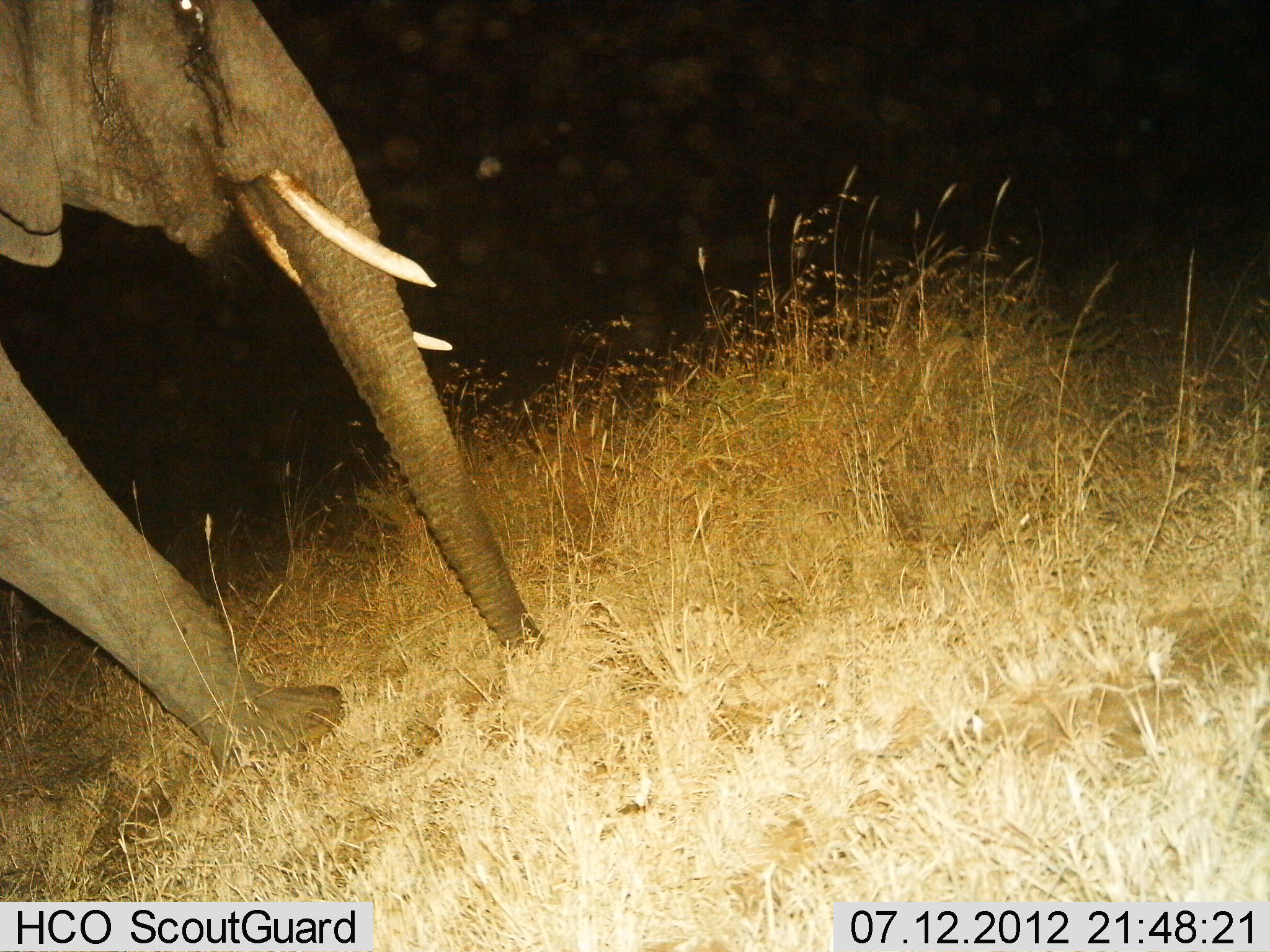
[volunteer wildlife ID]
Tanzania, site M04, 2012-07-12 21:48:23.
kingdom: Animalia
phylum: Chordata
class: Mammalia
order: Proboscidea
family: Elephantidae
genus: Loxodonta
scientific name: Loxodonta africana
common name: african bush elephant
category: elephant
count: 1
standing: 30%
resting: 0%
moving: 70%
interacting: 0%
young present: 0%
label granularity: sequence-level